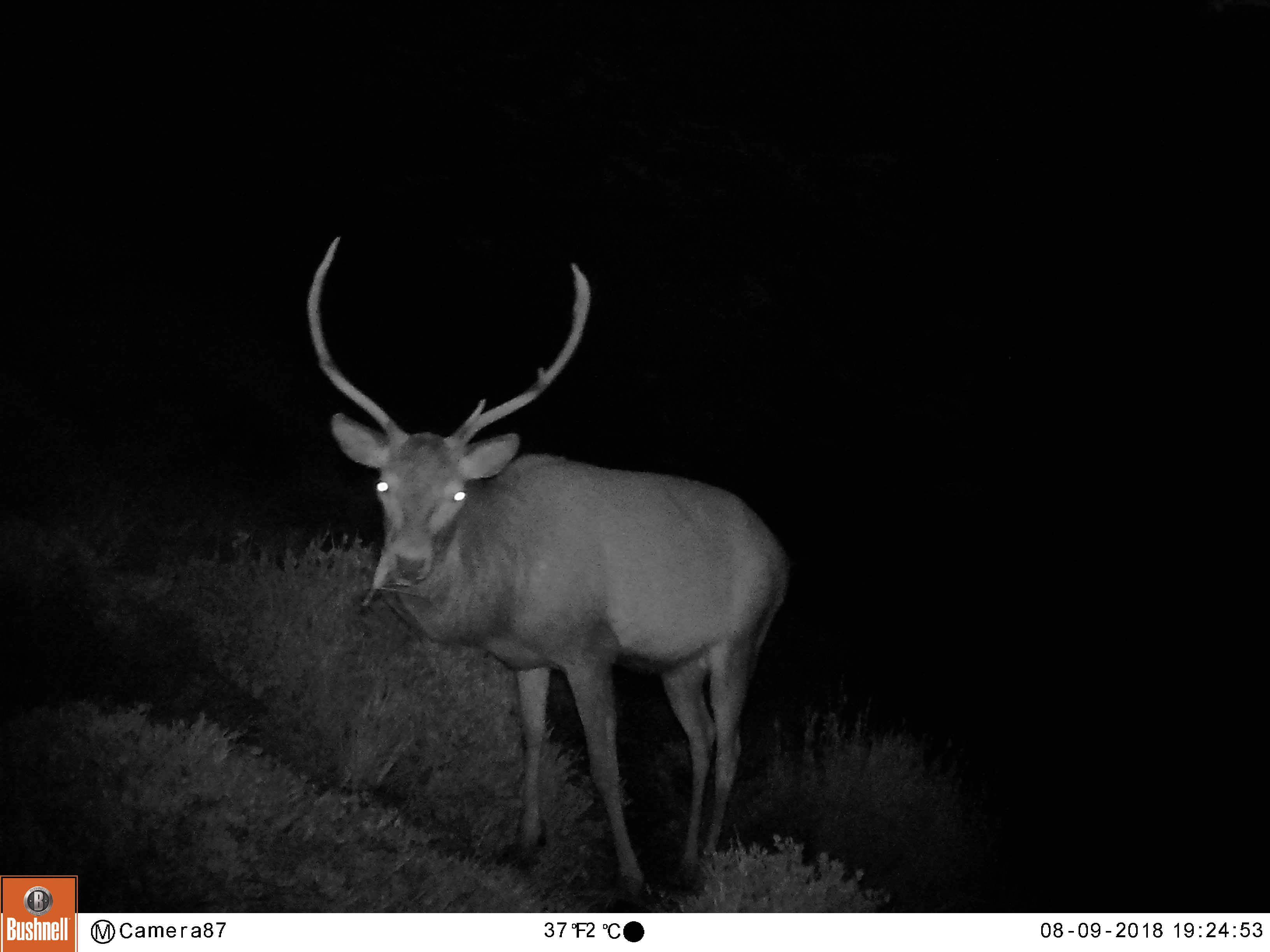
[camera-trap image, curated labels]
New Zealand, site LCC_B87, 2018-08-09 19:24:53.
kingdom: Animalia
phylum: Chordata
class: Mammalia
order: Artiodactyla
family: Cervidae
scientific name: Cervidae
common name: deer